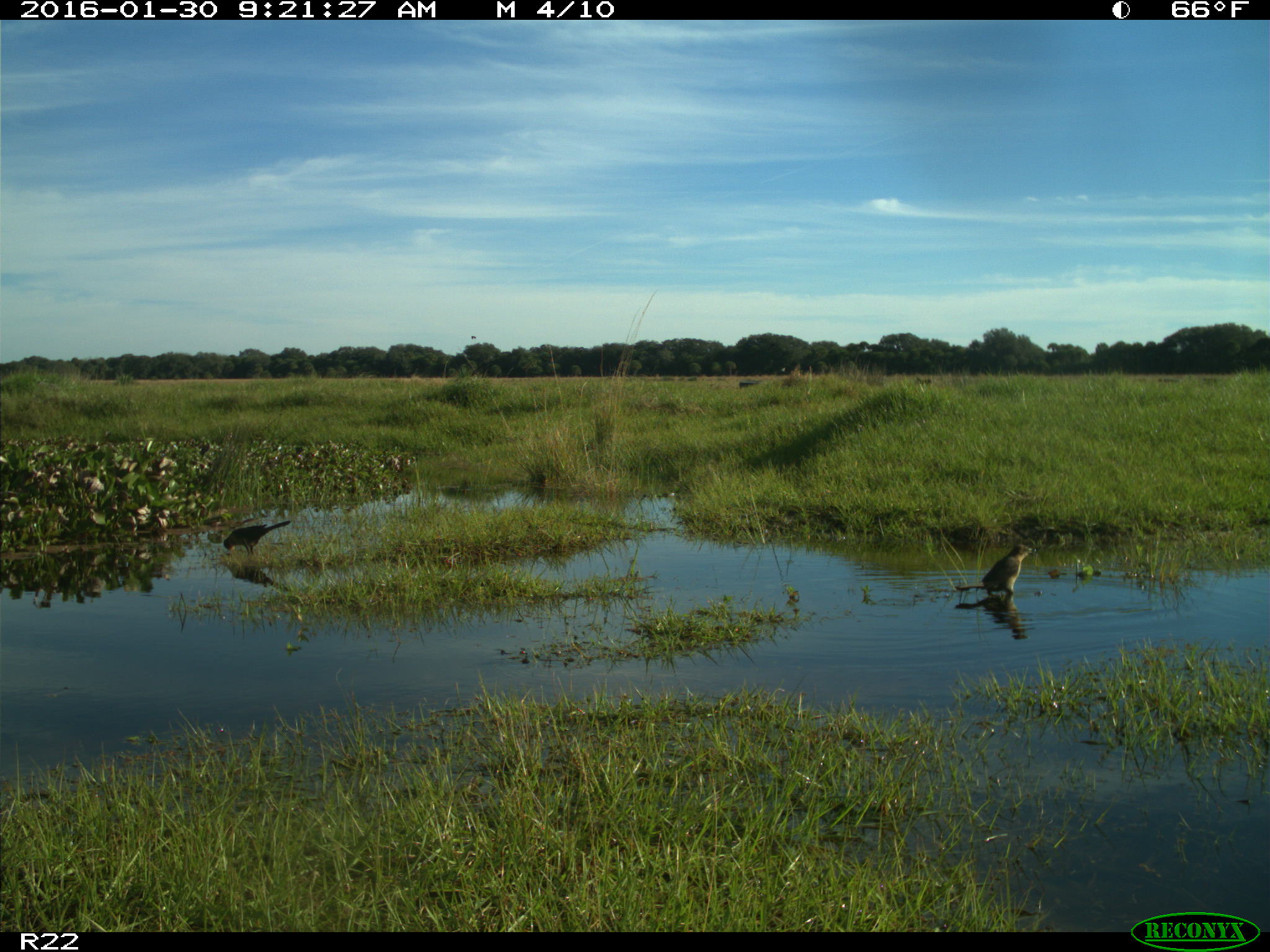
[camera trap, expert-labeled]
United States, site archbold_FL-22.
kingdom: Animalia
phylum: Chordata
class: Aves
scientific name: Aves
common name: birds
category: unidentified bird